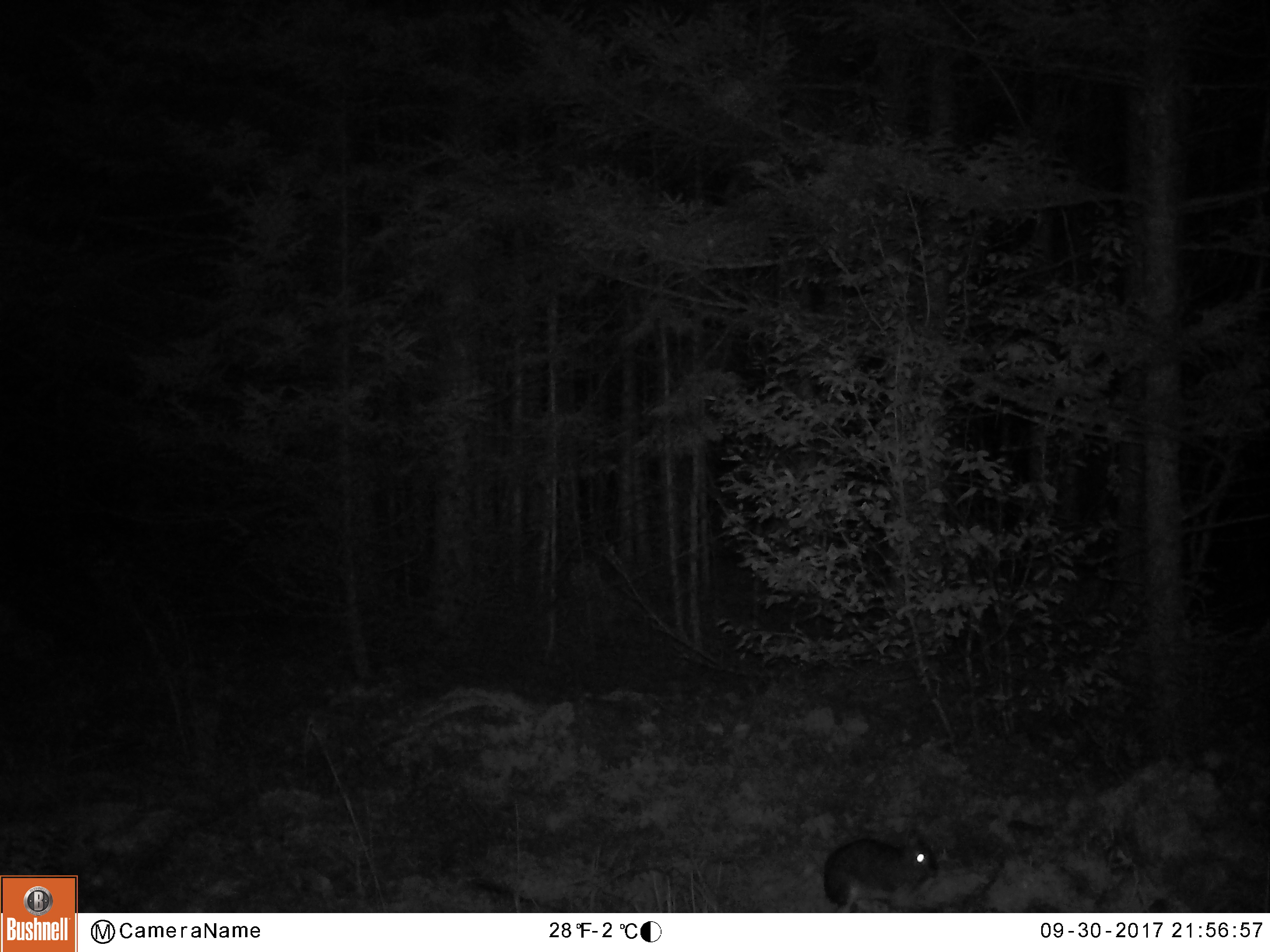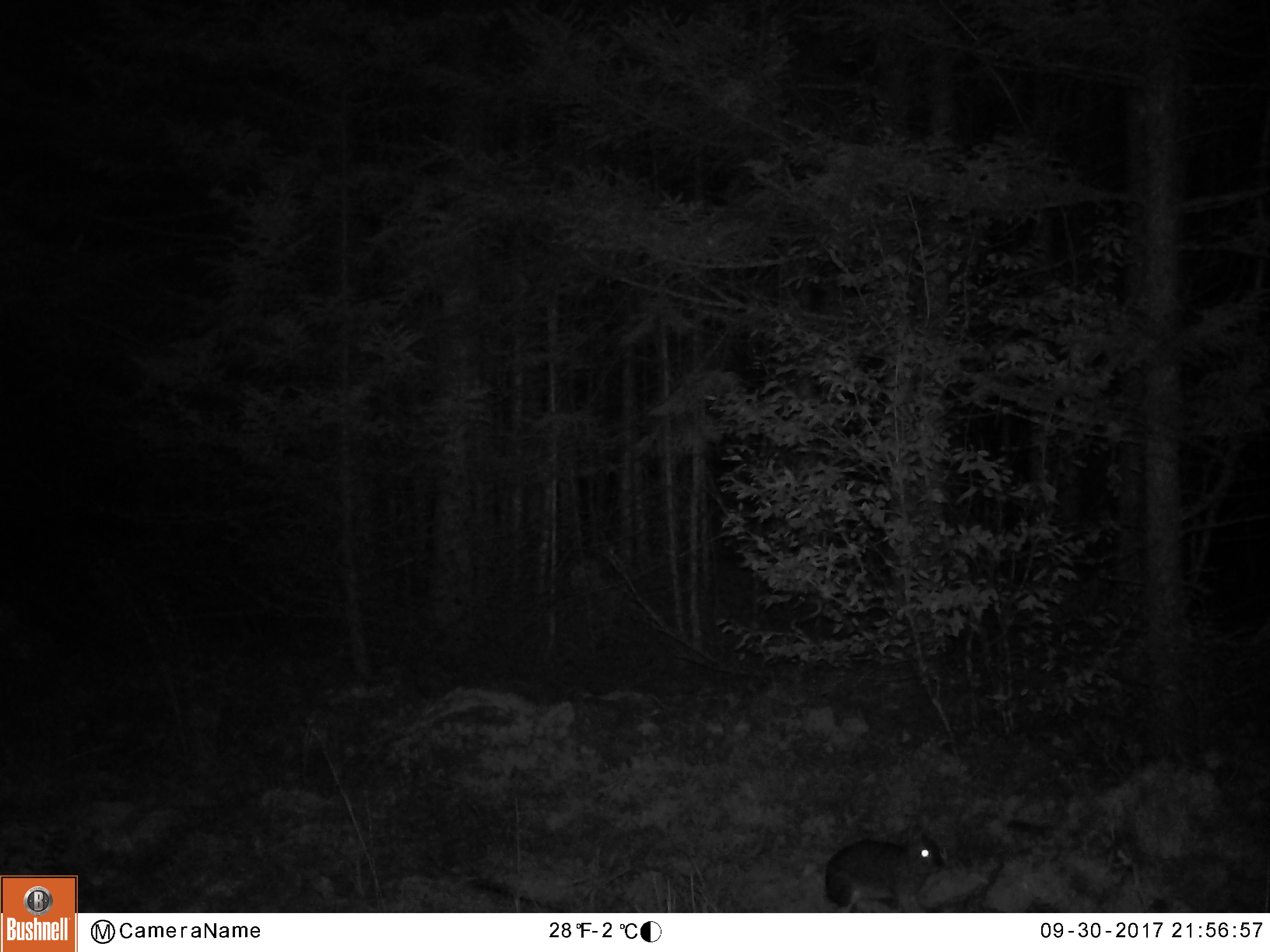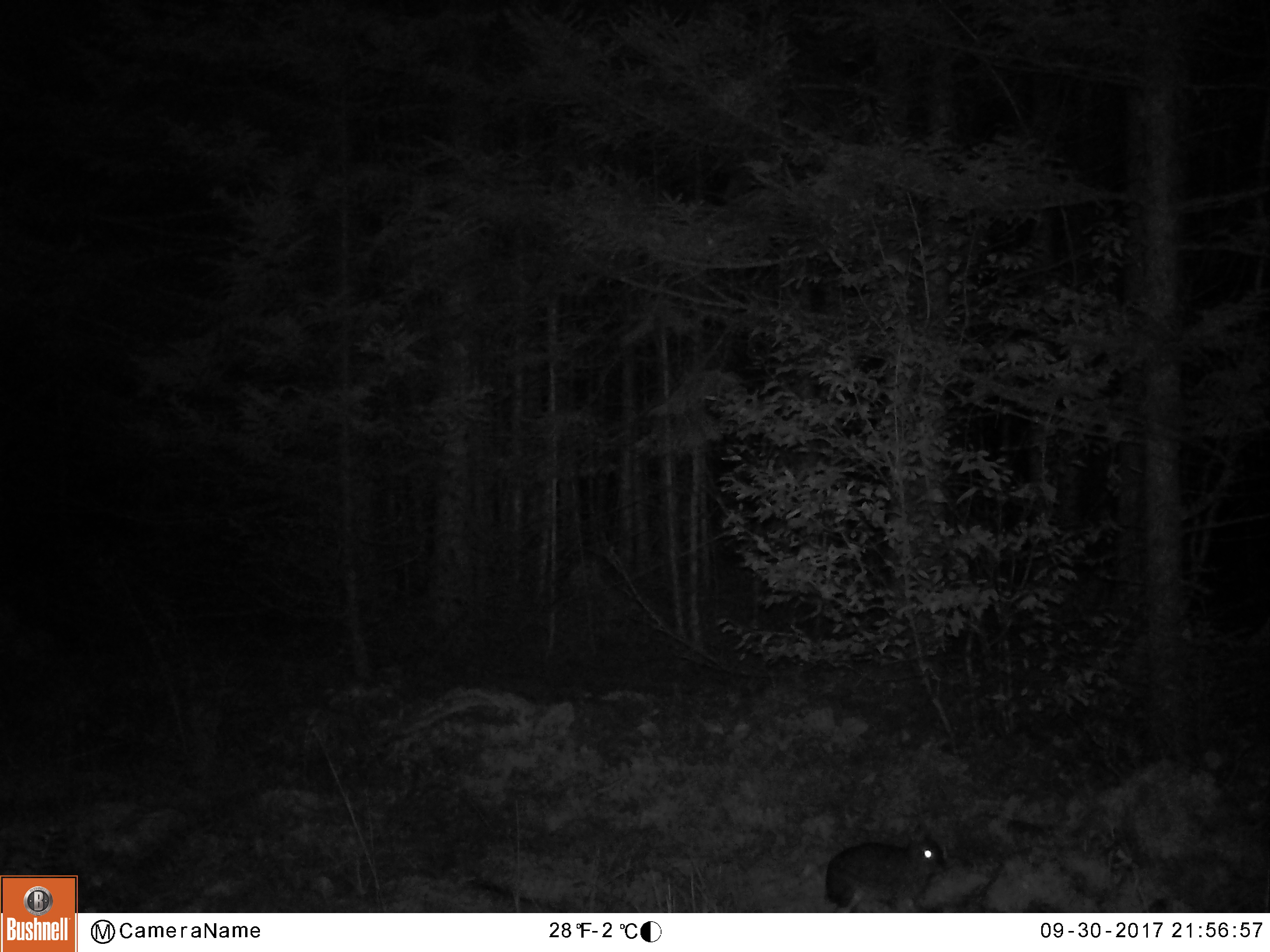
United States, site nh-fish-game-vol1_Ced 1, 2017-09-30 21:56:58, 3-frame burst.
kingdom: Animalia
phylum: Chordata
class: Mammalia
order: Lagomorpha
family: Leporidae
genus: Lepus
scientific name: Lepus americanus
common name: snowshoe hare